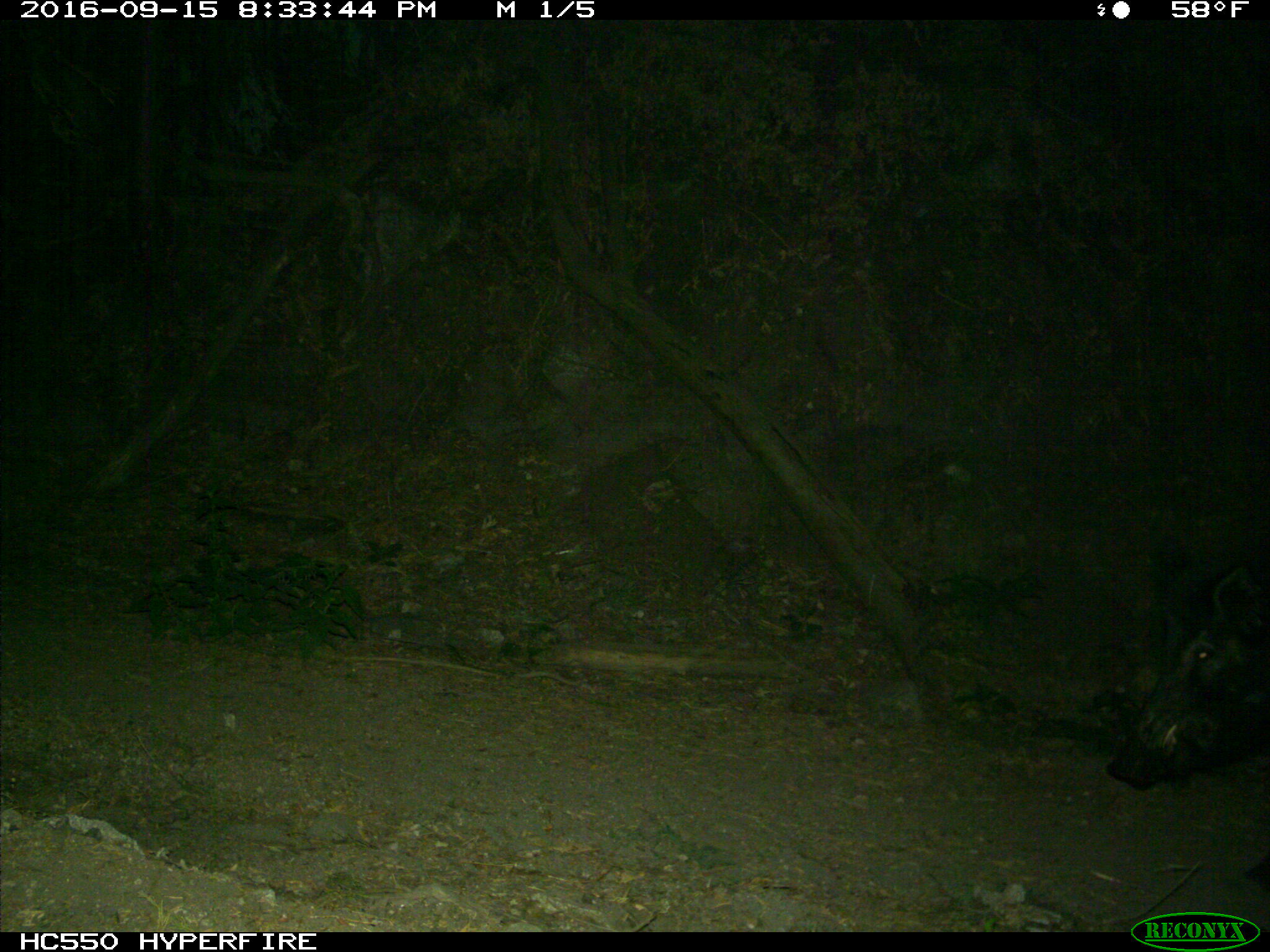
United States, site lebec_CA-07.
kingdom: Animalia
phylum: Chordata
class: Mammalia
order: Artiodactyla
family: Suidae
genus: Sus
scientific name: Sus scrofa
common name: wild boar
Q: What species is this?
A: Sus scrofa (wild boar).